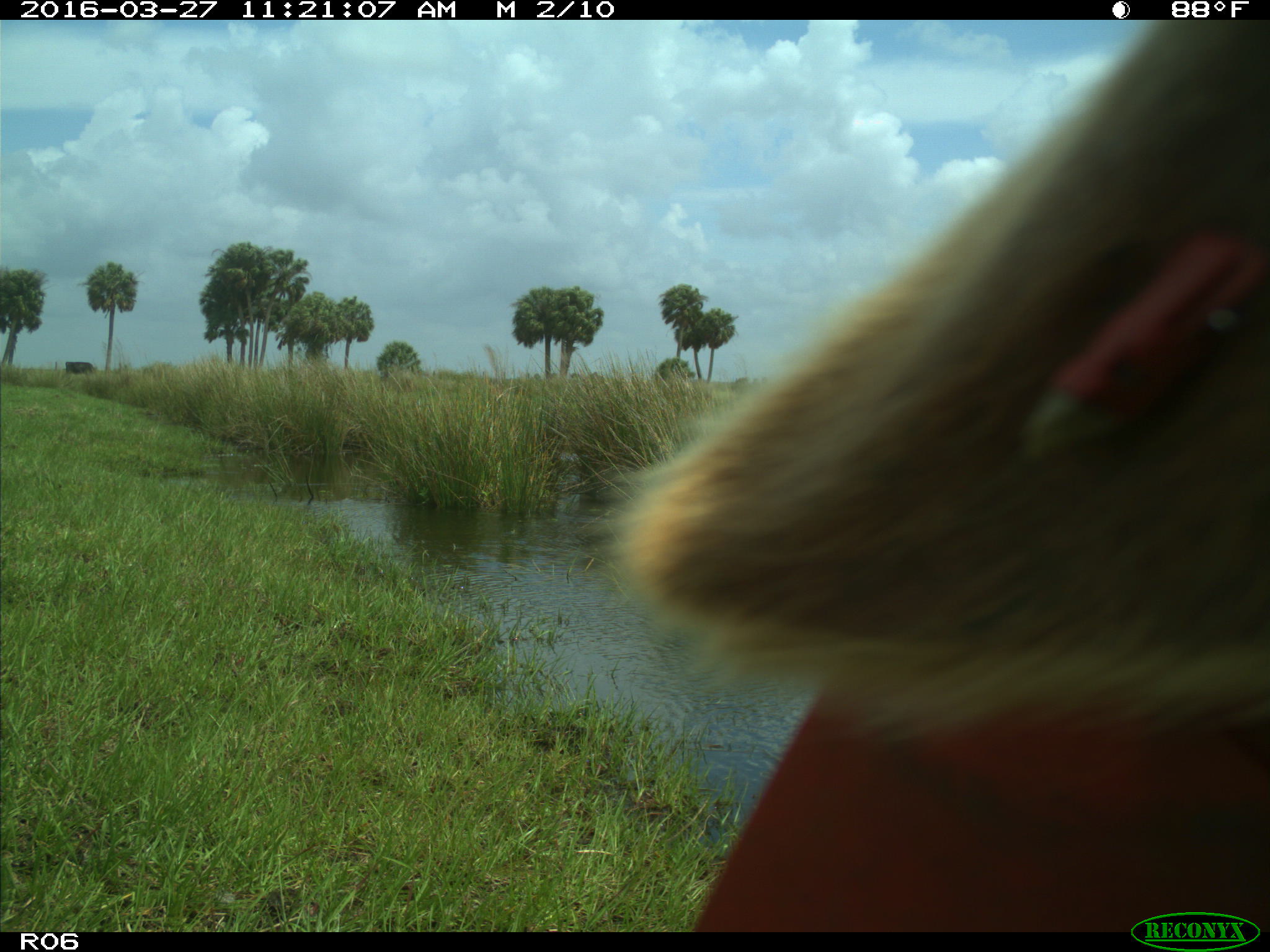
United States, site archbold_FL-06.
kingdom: Animalia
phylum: Chordata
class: Mammalia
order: Artiodactyla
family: Bovidae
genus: Bos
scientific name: Bos taurus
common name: domestic cow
Bos taurus (domestic cow).